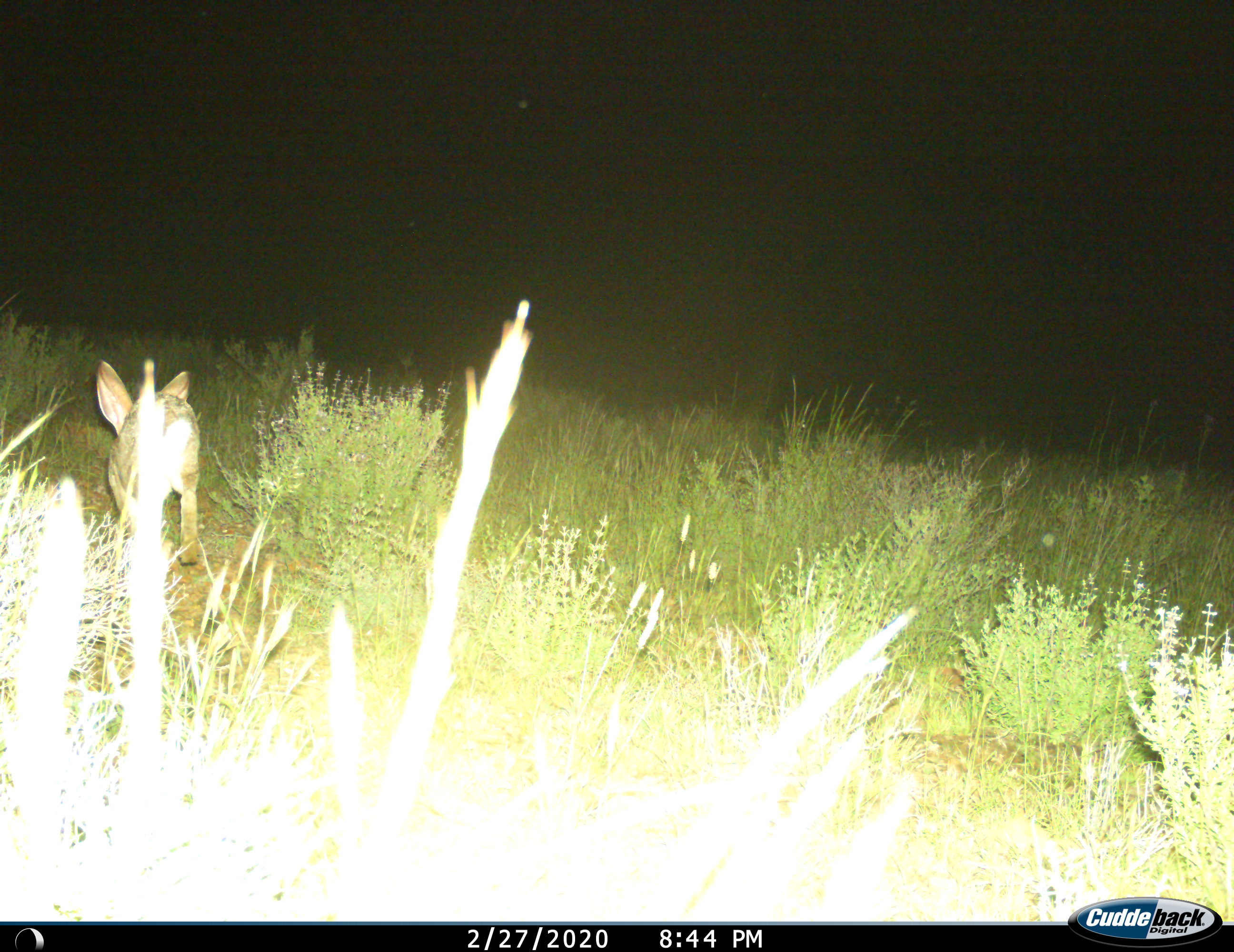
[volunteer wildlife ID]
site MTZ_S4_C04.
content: unidentified animal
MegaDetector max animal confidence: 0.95